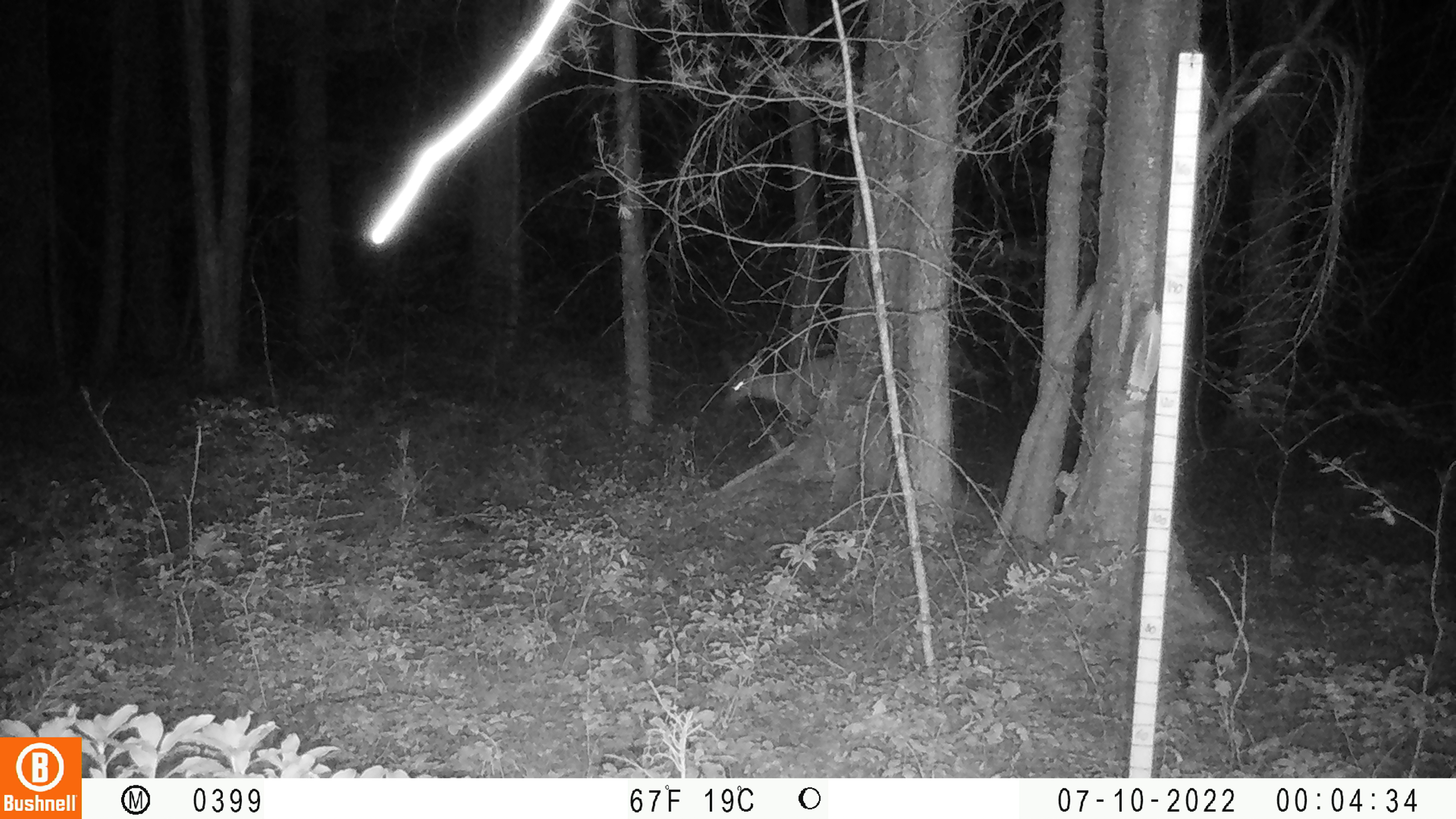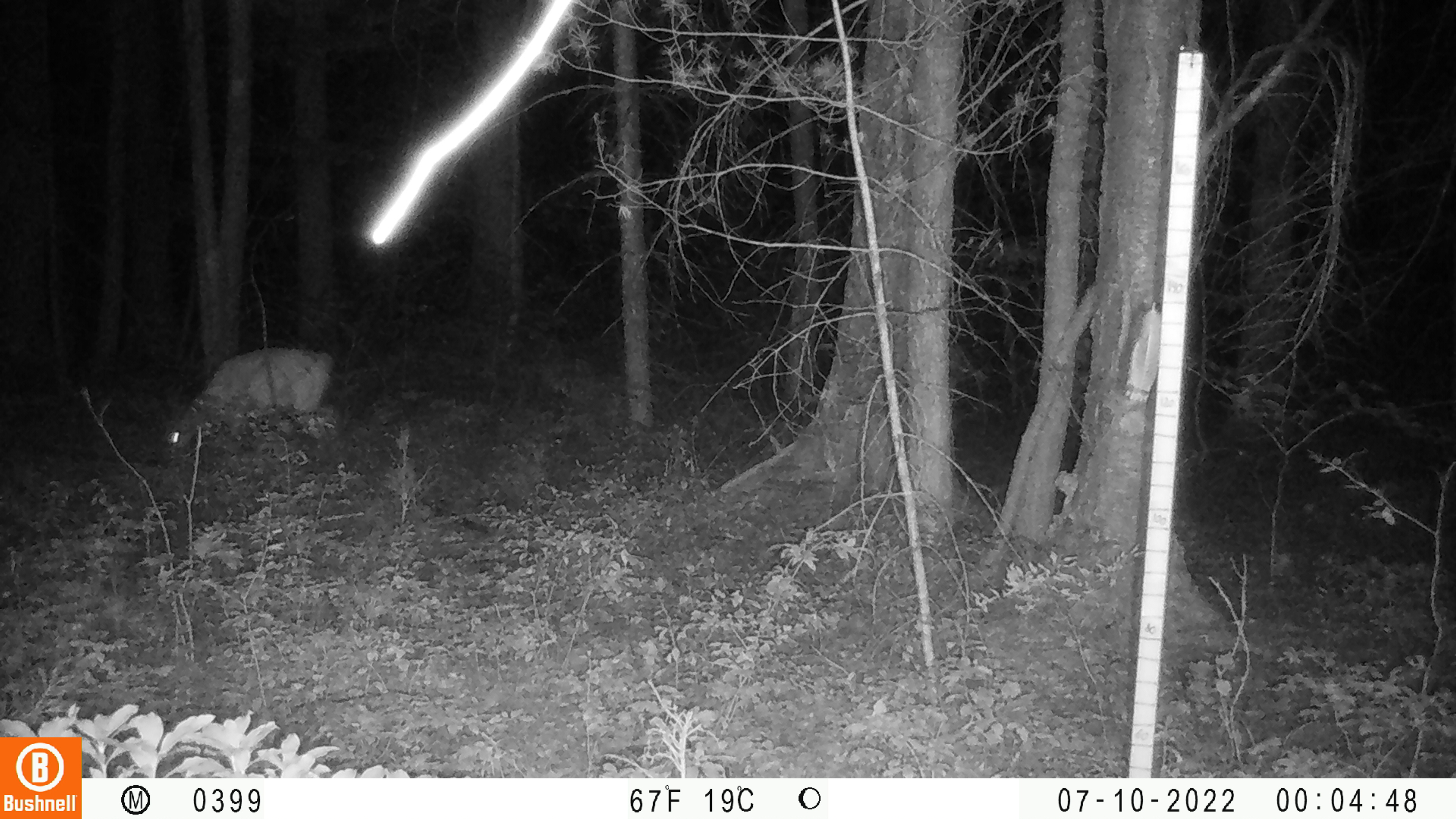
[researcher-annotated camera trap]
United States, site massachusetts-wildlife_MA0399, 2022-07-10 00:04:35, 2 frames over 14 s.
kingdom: Animalia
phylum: Chordata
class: Mammalia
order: Artiodactyla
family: Cervidae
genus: Odocoileus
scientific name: Odocoileus virginianus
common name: white-tailed deer